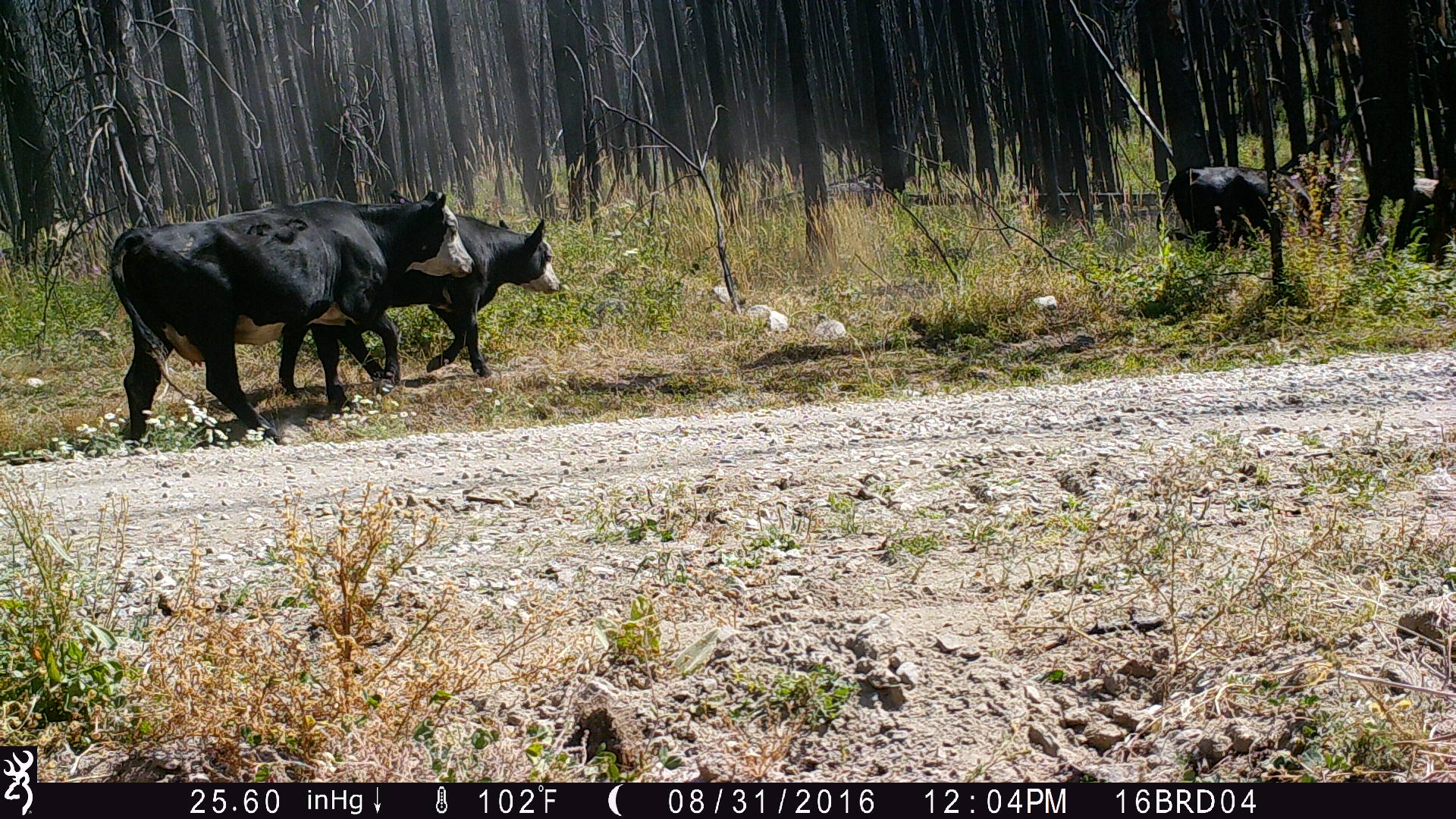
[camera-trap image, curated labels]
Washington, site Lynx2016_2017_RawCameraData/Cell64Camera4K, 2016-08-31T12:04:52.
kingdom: Animalia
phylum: Chordata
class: Mammalia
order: Artiodactyla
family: Bovidae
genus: Bos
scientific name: Bos taurus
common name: domestic cattle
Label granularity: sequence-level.